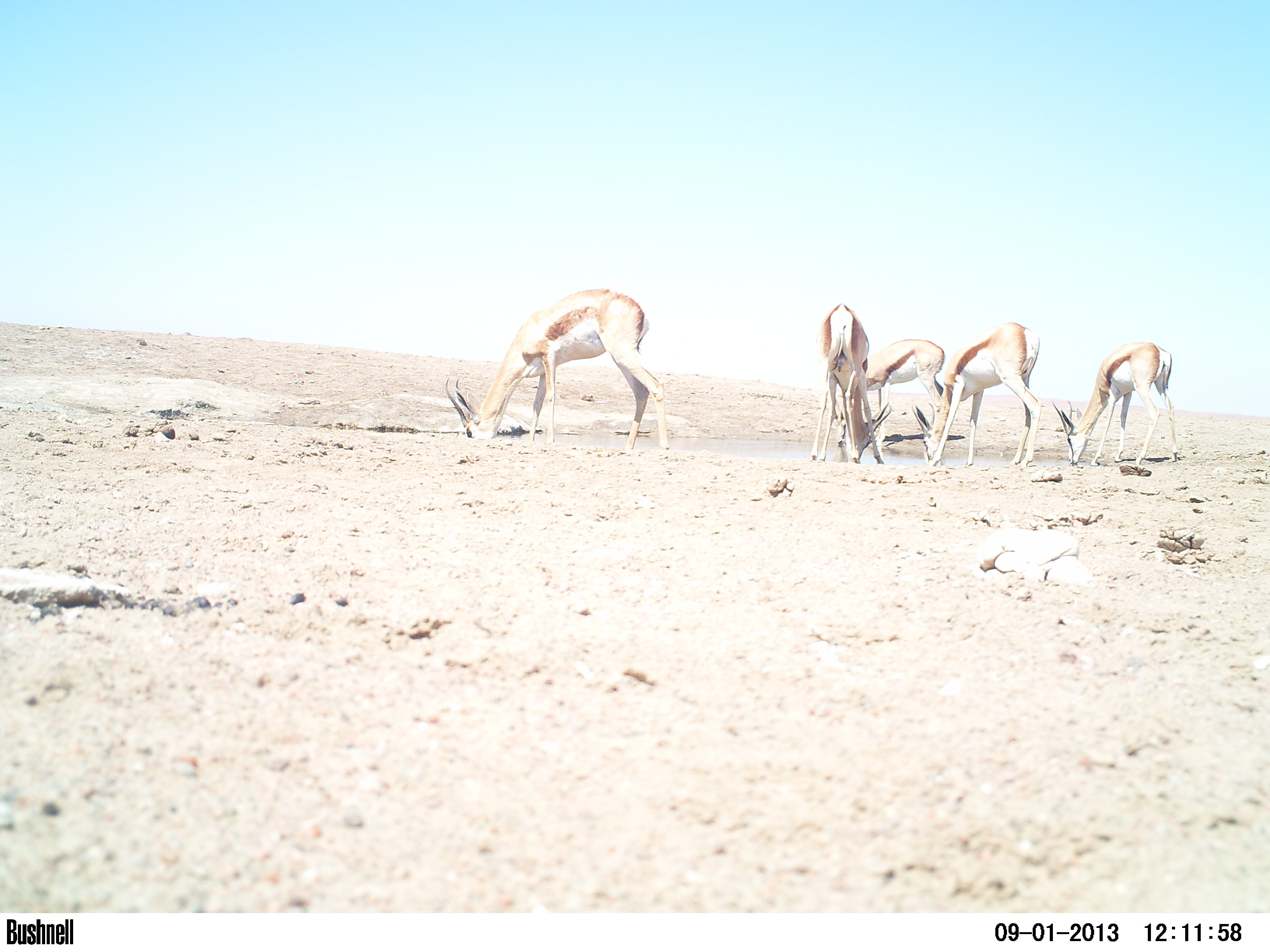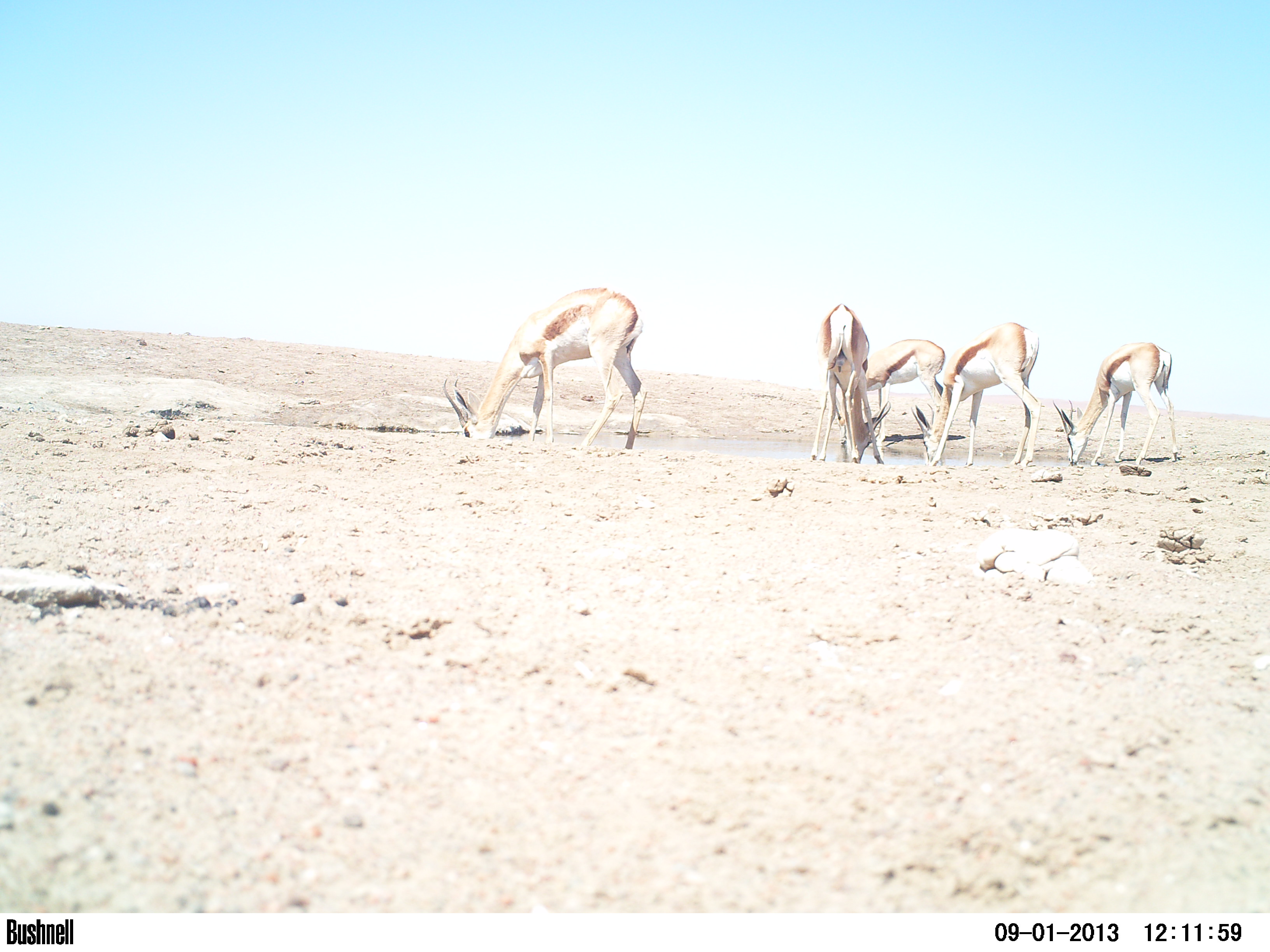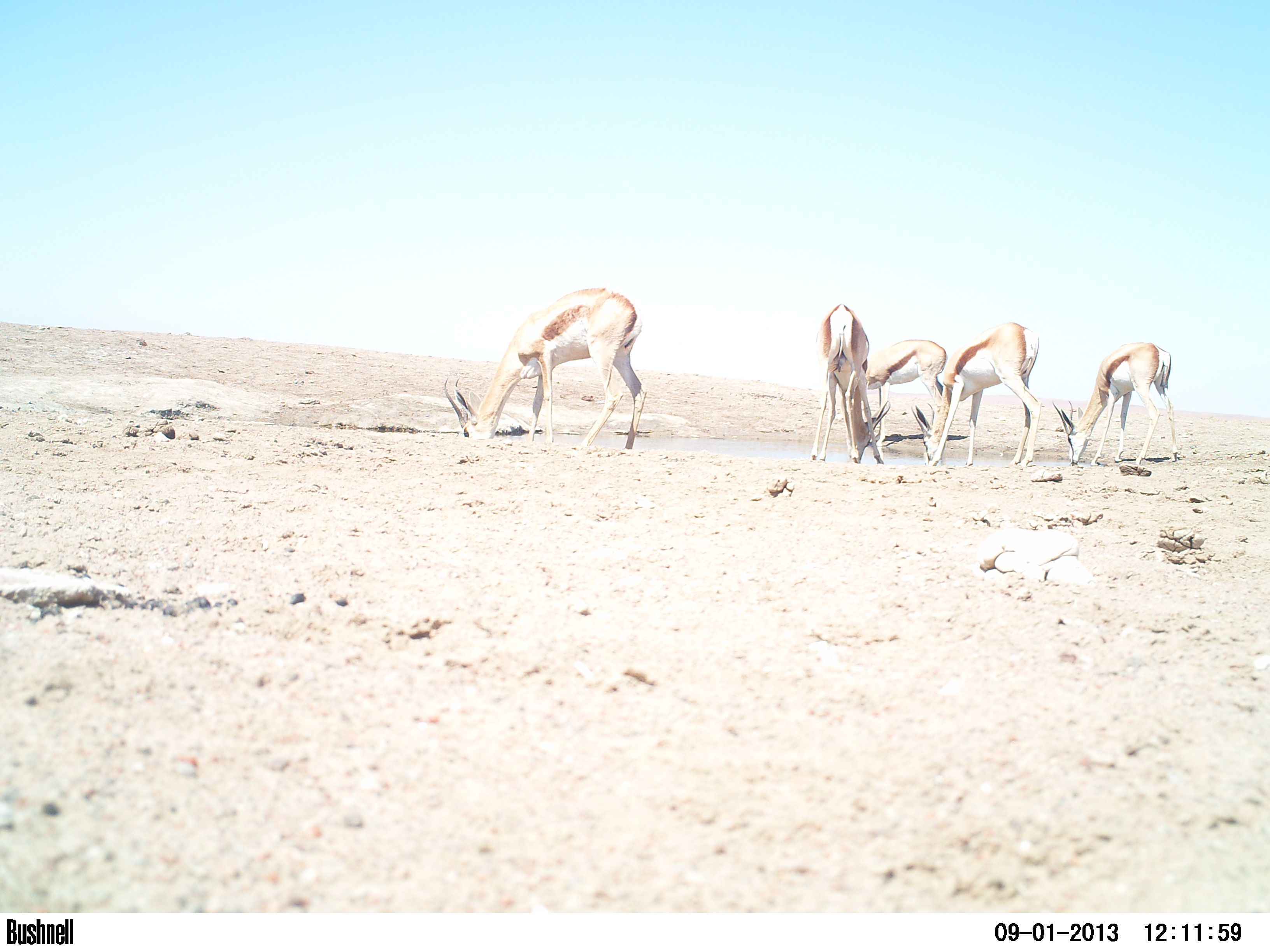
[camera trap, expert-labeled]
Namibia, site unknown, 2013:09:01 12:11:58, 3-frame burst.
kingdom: Animalia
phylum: Chordata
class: Mammalia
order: Artiodactyla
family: Bovidae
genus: Antidorcas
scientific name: Antidorcas marsupialis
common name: springbok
Antidorcas marsupialis (springbok).